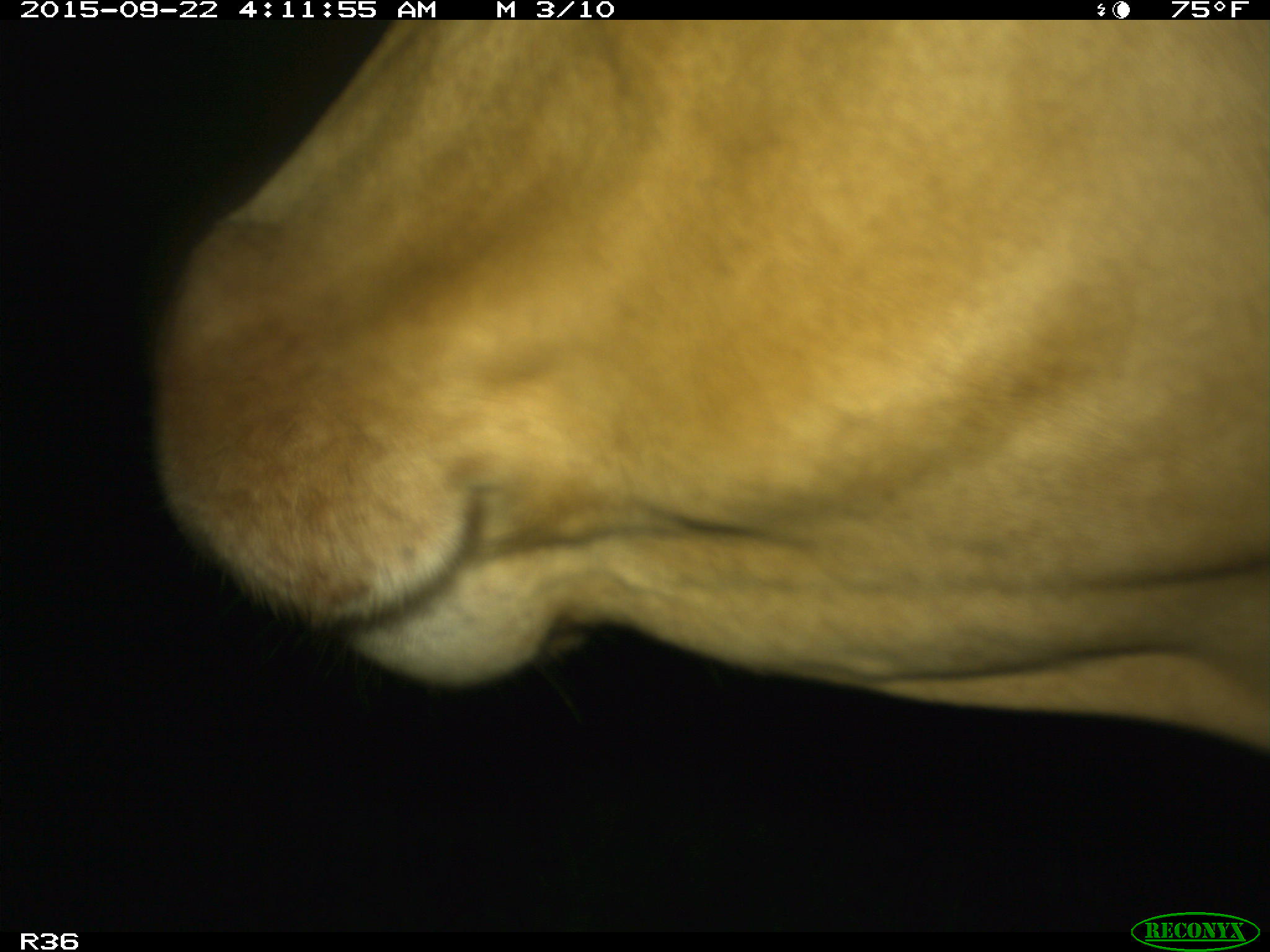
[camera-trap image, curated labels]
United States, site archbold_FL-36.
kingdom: Animalia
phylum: Chordata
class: Mammalia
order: Artiodactyla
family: Bovidae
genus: Bos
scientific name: Bos taurus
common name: domestic cow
Bos taurus (domestic cow).